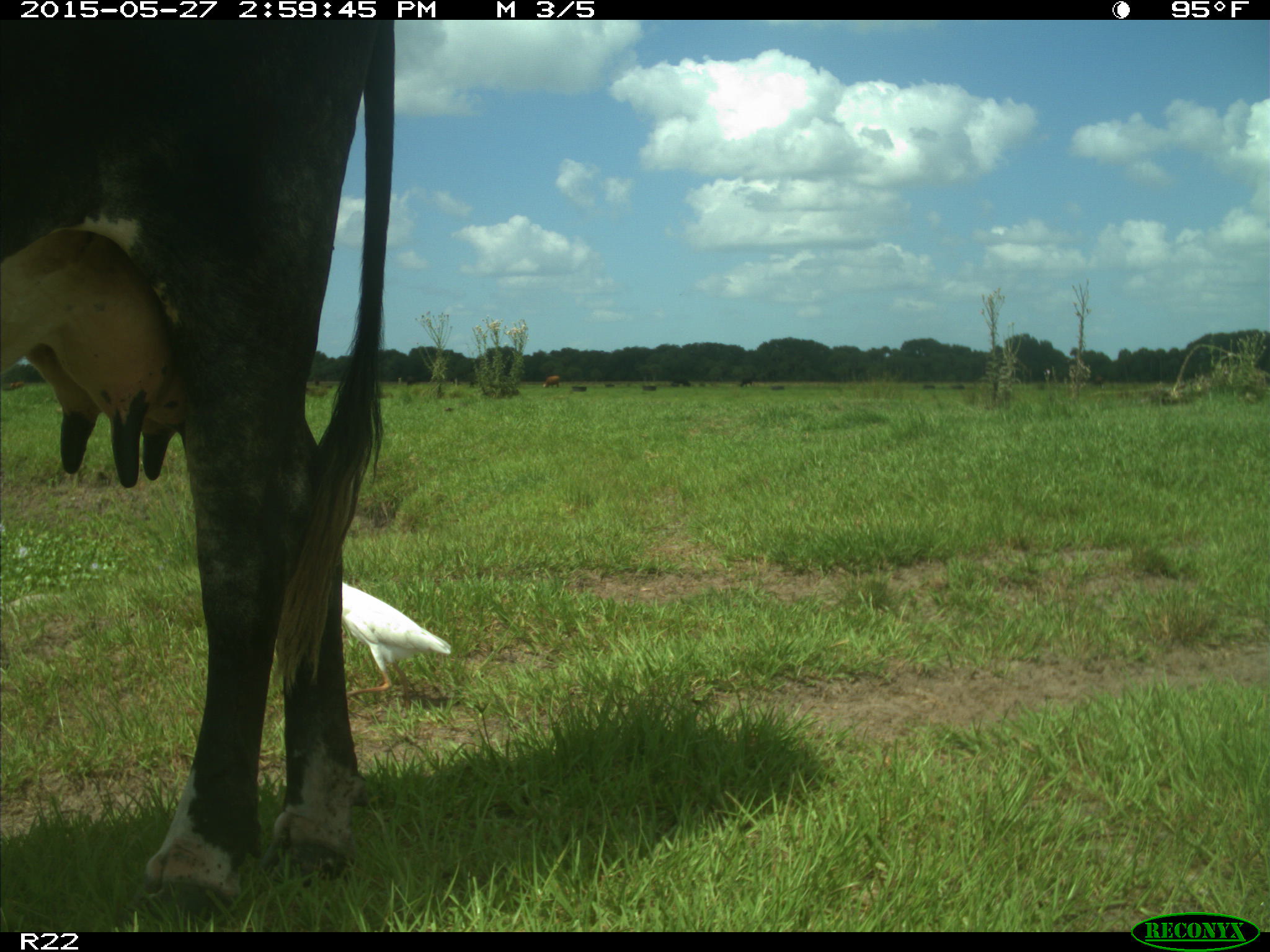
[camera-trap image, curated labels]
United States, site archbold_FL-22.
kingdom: Animalia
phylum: Chordata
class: Mammalia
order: Artiodactyla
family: Bovidae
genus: Bos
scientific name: Bos taurus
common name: domestic cow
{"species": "Bos taurus (domestic cow)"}